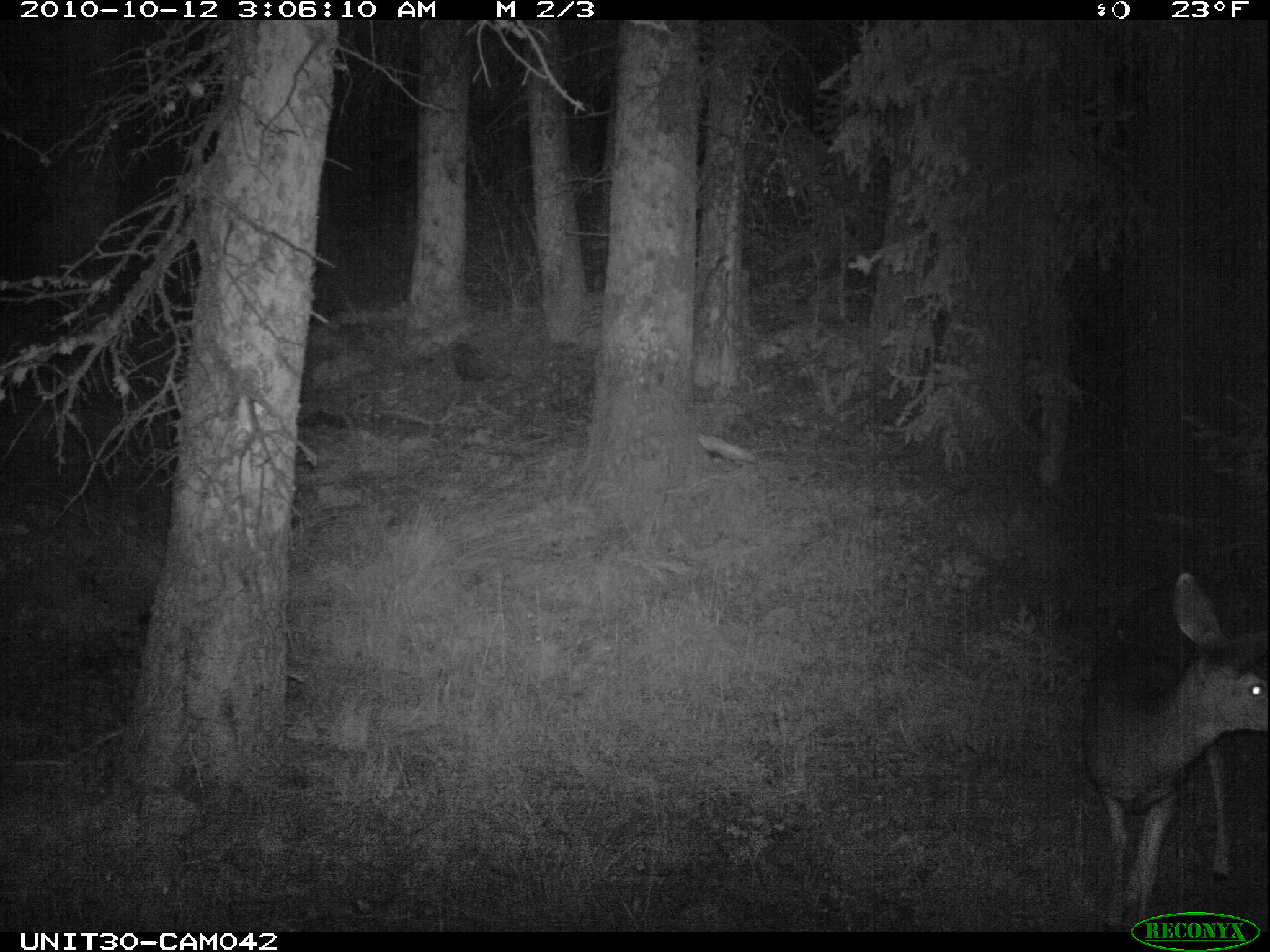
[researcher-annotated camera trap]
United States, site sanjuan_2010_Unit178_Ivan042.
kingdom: Animalia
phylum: Chordata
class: Mammalia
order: Artiodactyla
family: Cervidae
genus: Odocoileus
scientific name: Odocoileus hemionus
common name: mule deer